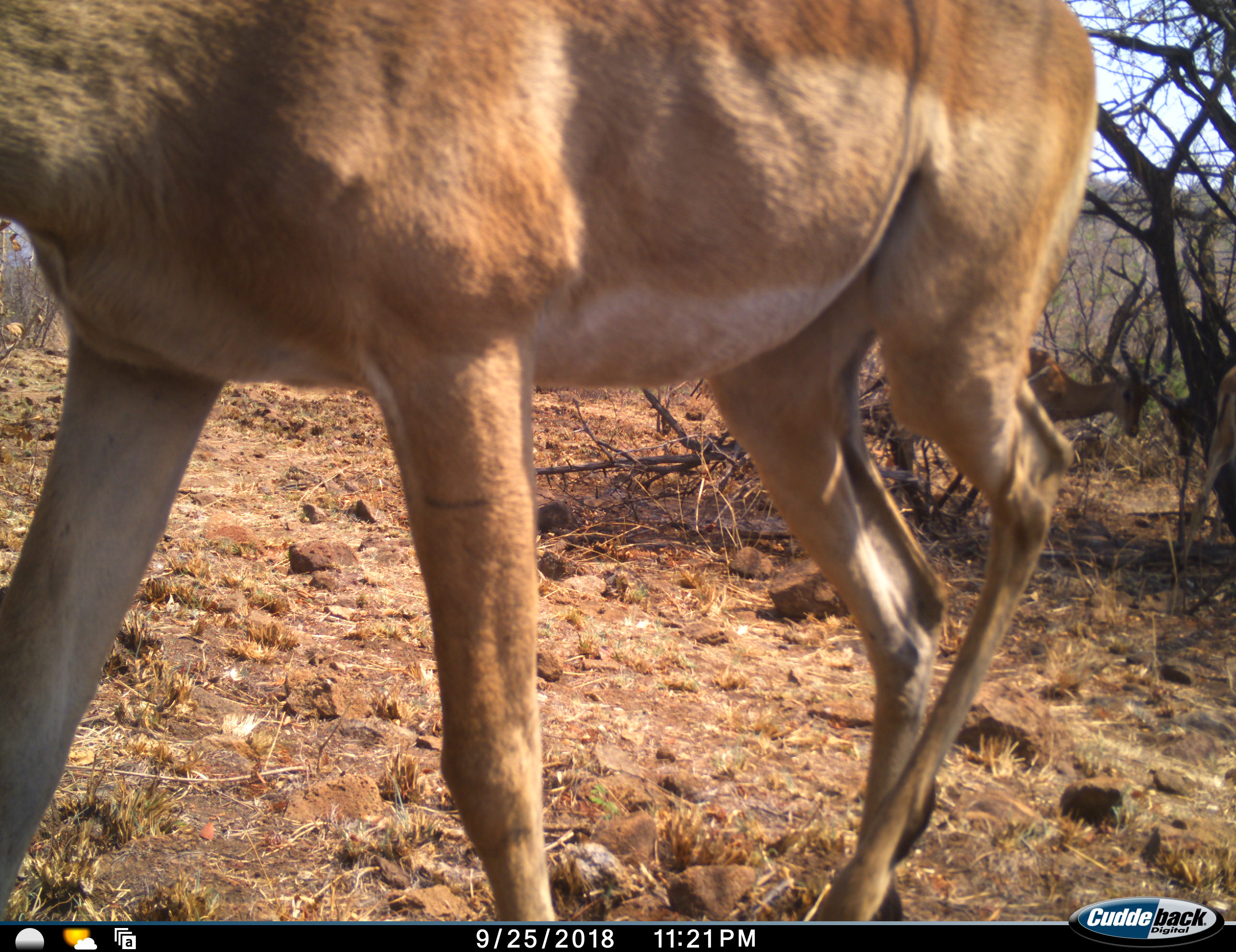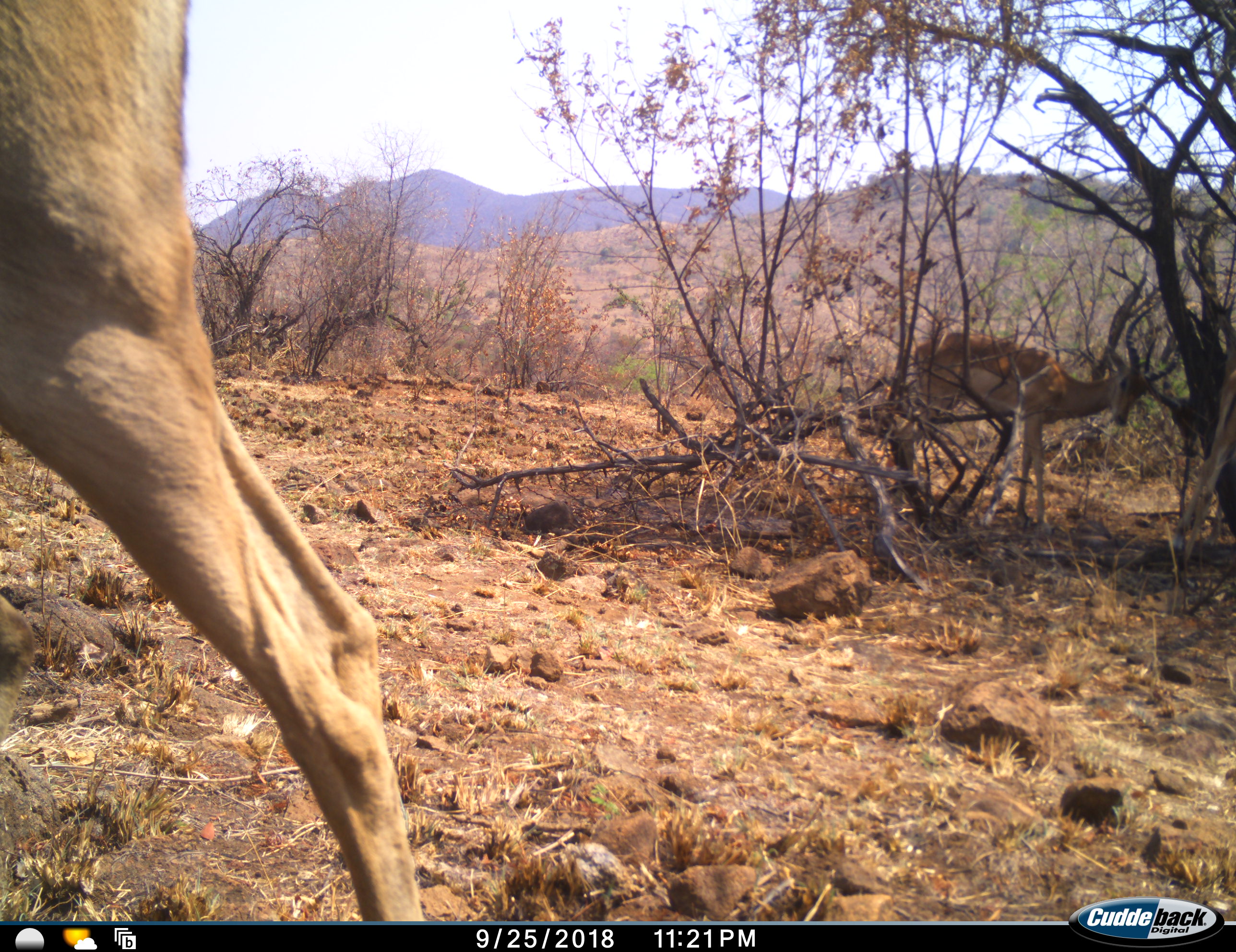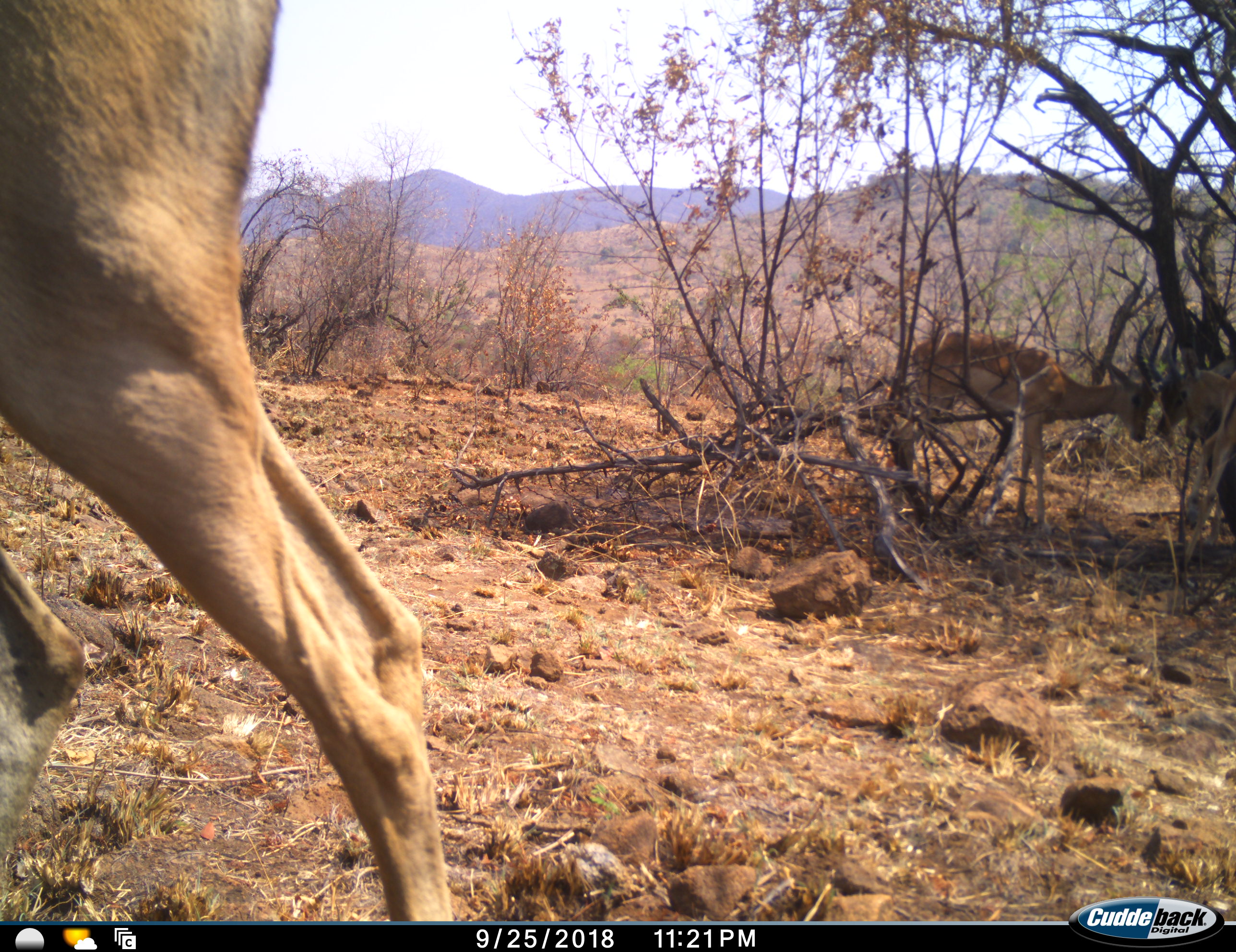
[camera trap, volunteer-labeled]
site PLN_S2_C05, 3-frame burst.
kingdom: Animalia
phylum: Chordata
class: Mammalia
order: Artiodactyla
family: Bovidae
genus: Aepyceros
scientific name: Aepyceros melampus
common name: impala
Impala (Aepyceros melampus), count 3. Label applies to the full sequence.